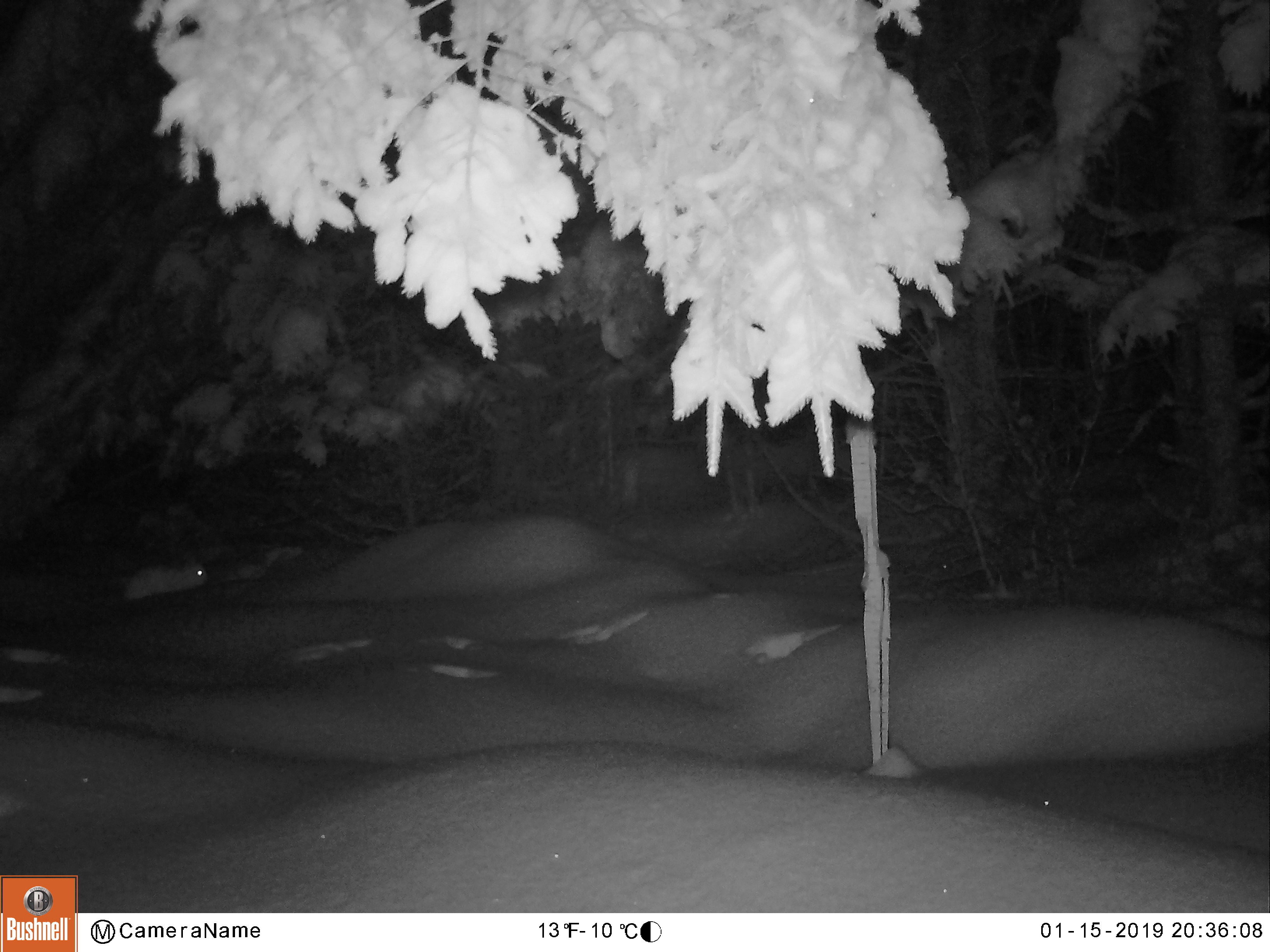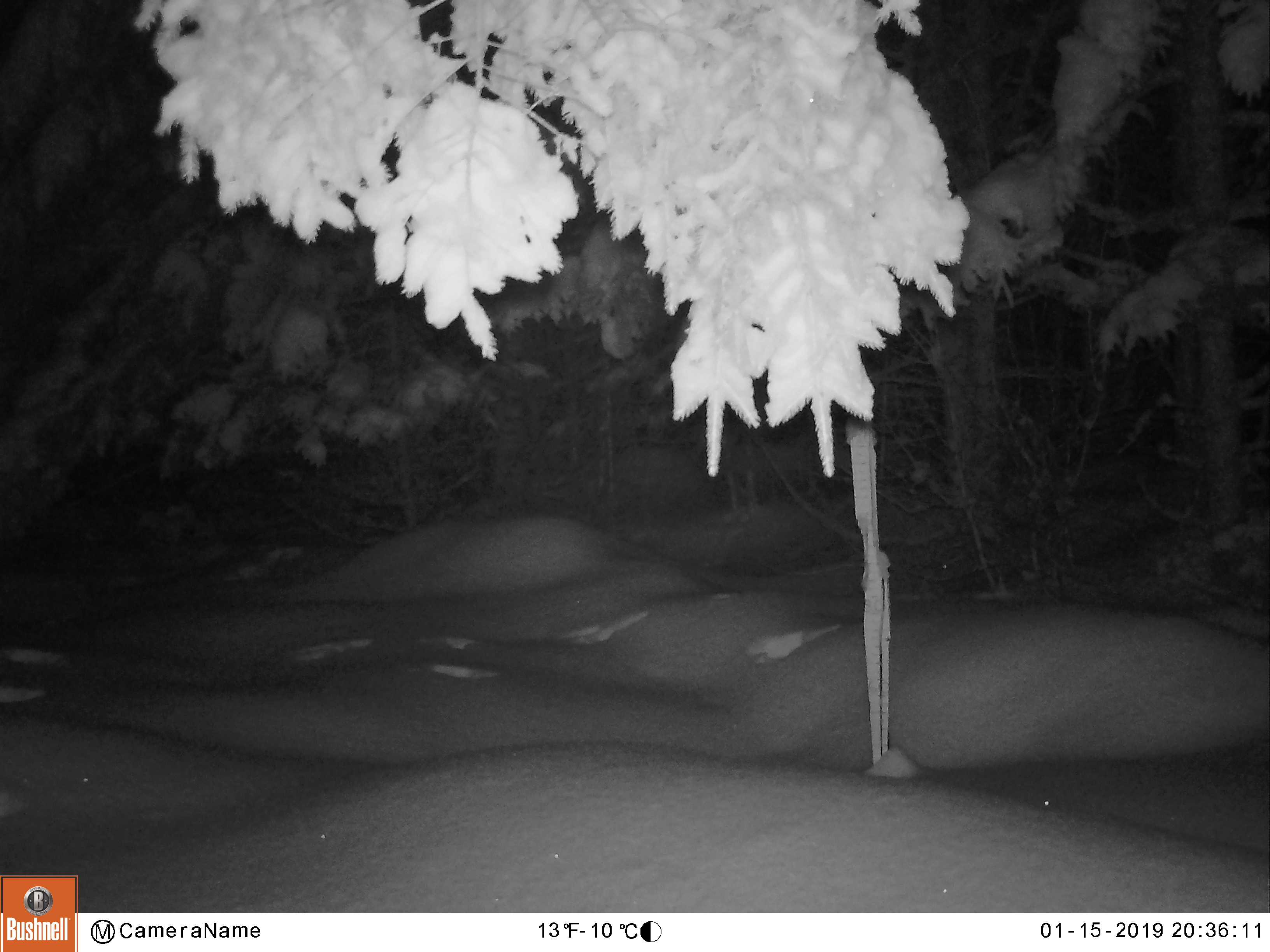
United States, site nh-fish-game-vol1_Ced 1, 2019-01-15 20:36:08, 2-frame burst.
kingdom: Animalia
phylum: Chordata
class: Mammalia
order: Lagomorpha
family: Leporidae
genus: Lepus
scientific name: Lepus americanus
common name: snowshoe hare